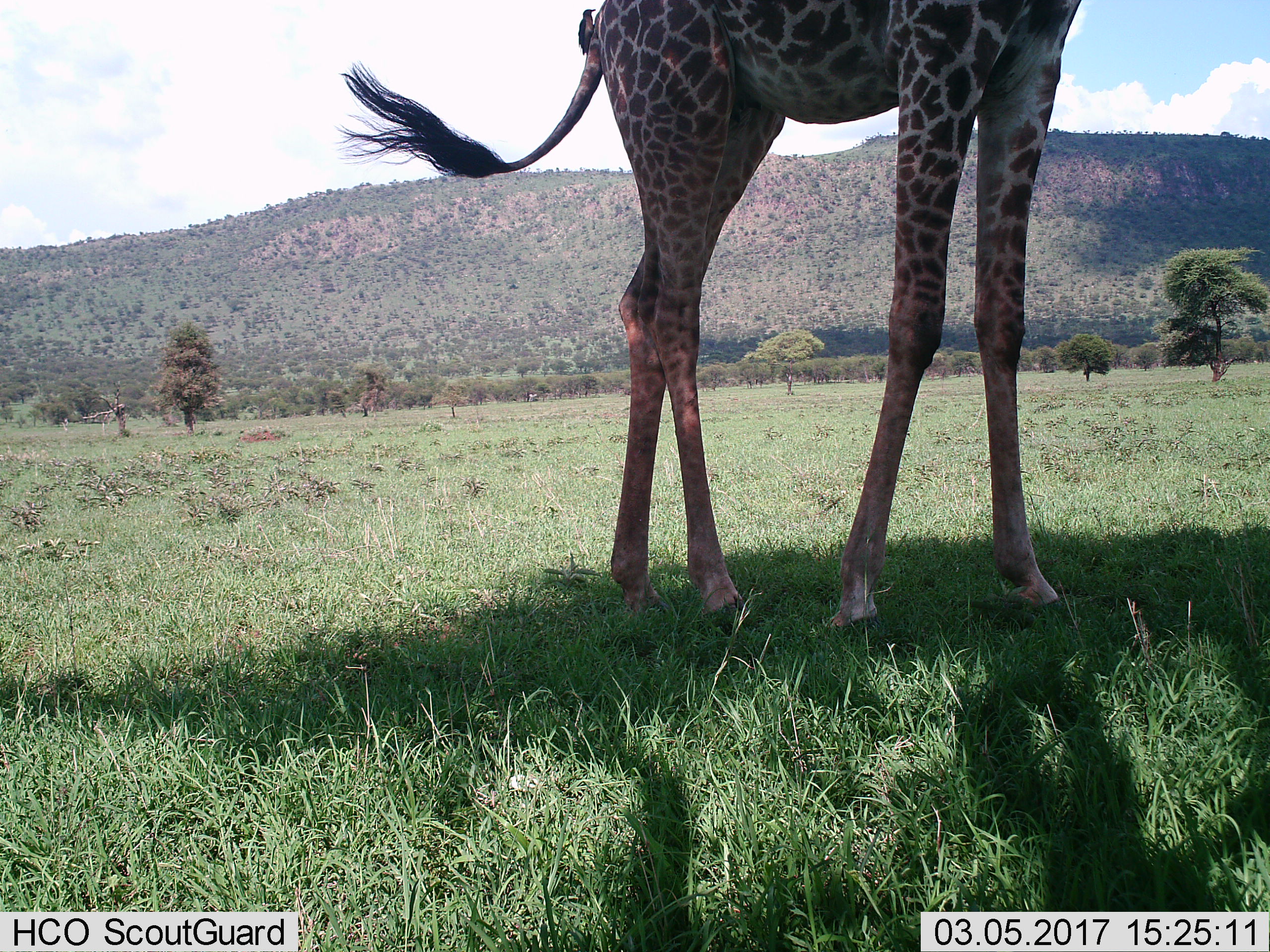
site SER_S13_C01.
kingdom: Animalia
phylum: Chordata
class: Mammalia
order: Artiodactyla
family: Giraffidae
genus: Giraffa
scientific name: Giraffa camelopardalis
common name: giraffe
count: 1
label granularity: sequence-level